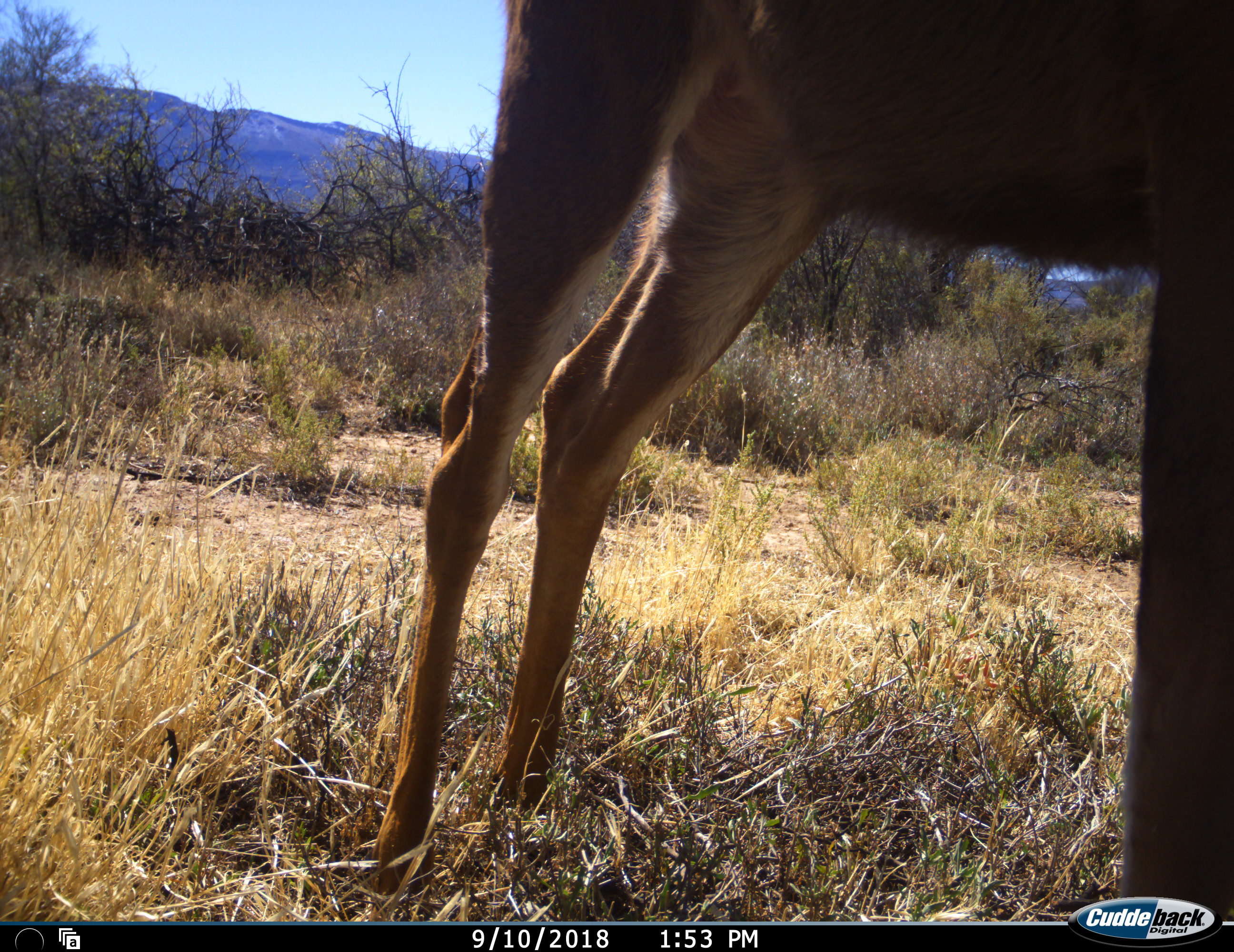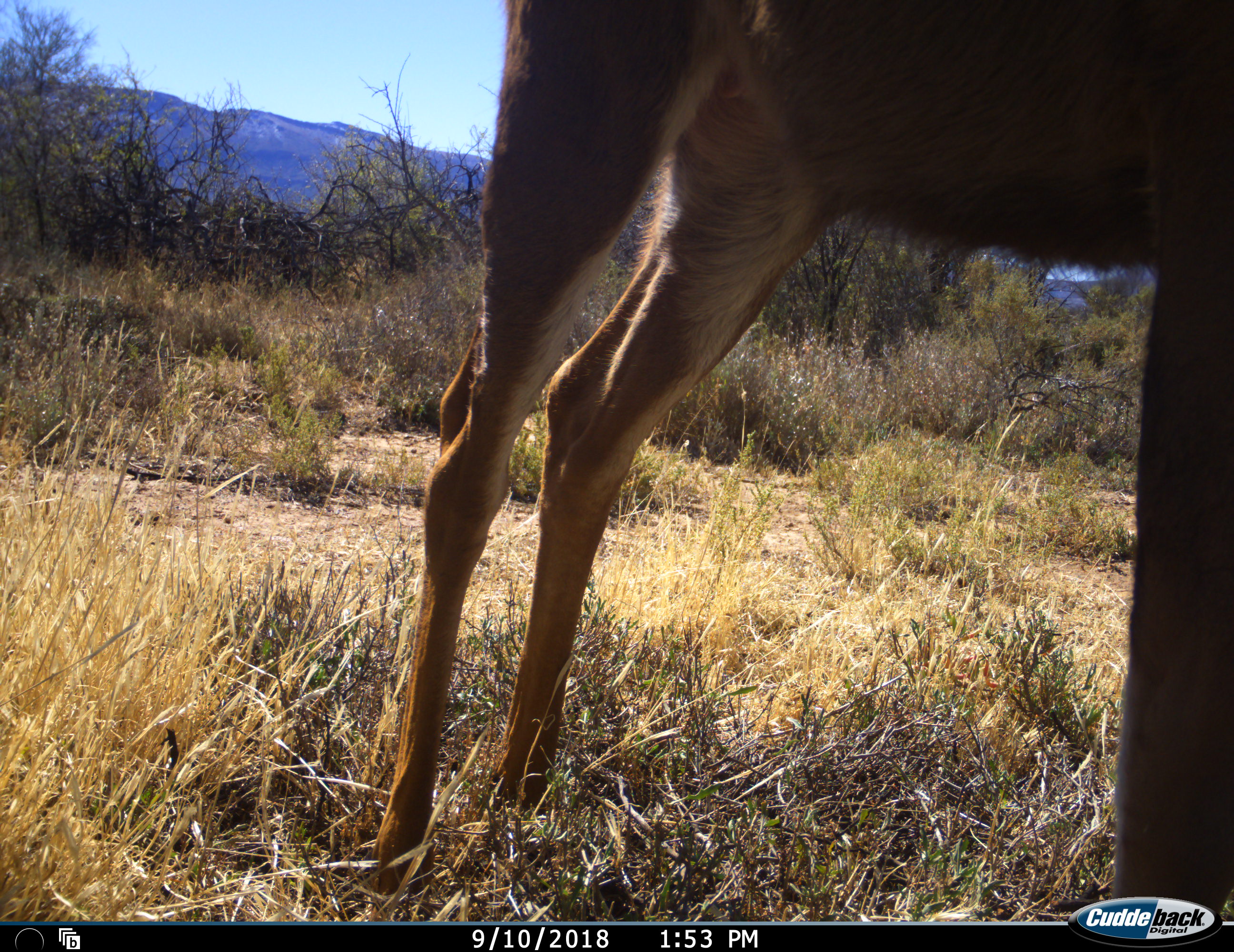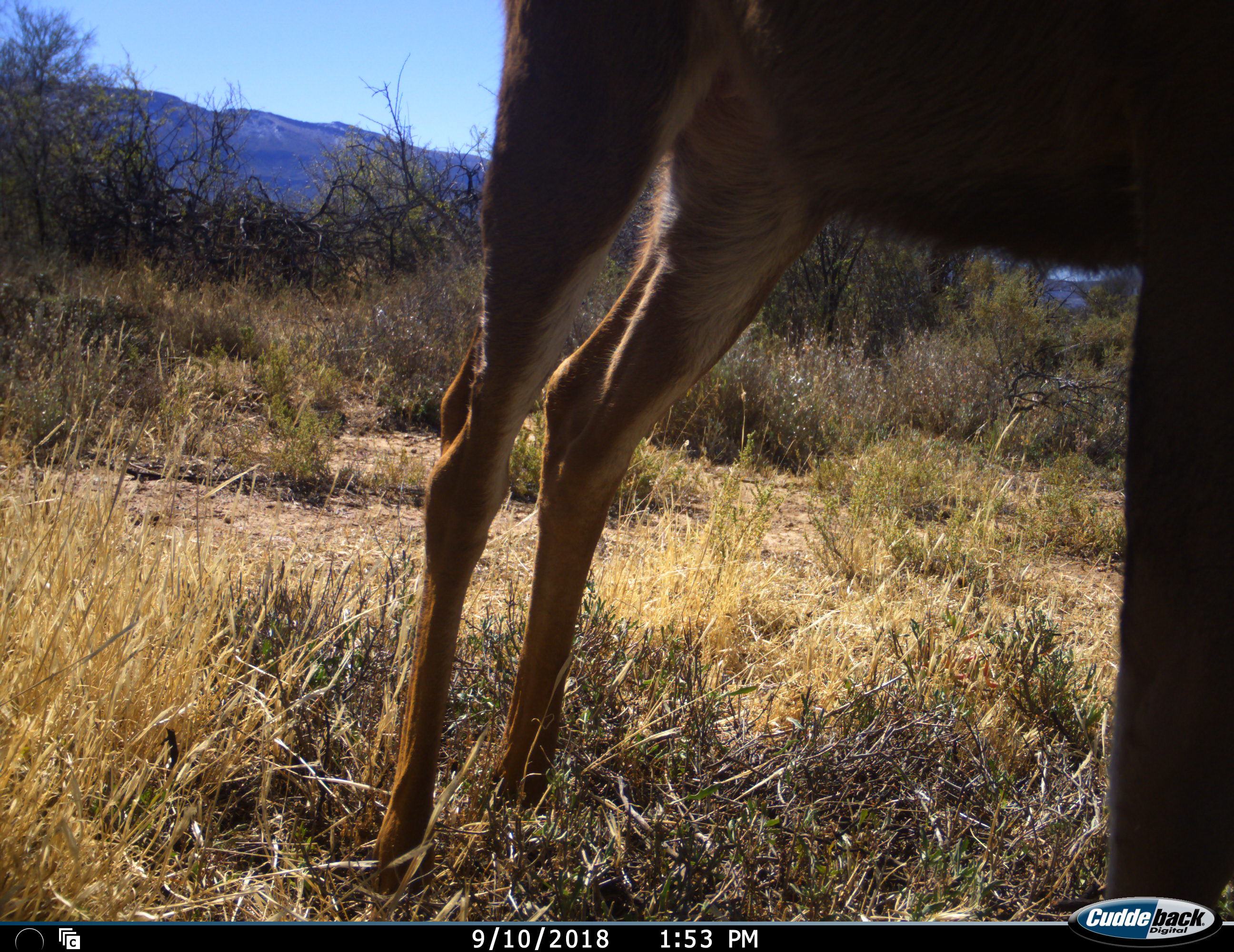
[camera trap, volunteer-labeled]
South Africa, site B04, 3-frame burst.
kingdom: Animalia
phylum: Chordata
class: Mammalia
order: Artiodactyla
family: Bovidae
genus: Tragelaphus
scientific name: Tragelaphus strepsiceros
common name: greater kudu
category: kudu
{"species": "kudu (greater kudu) (Tragelaphus strepsiceros)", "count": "1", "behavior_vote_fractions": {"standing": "100%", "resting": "0%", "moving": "0%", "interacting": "0%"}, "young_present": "0%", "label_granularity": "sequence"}